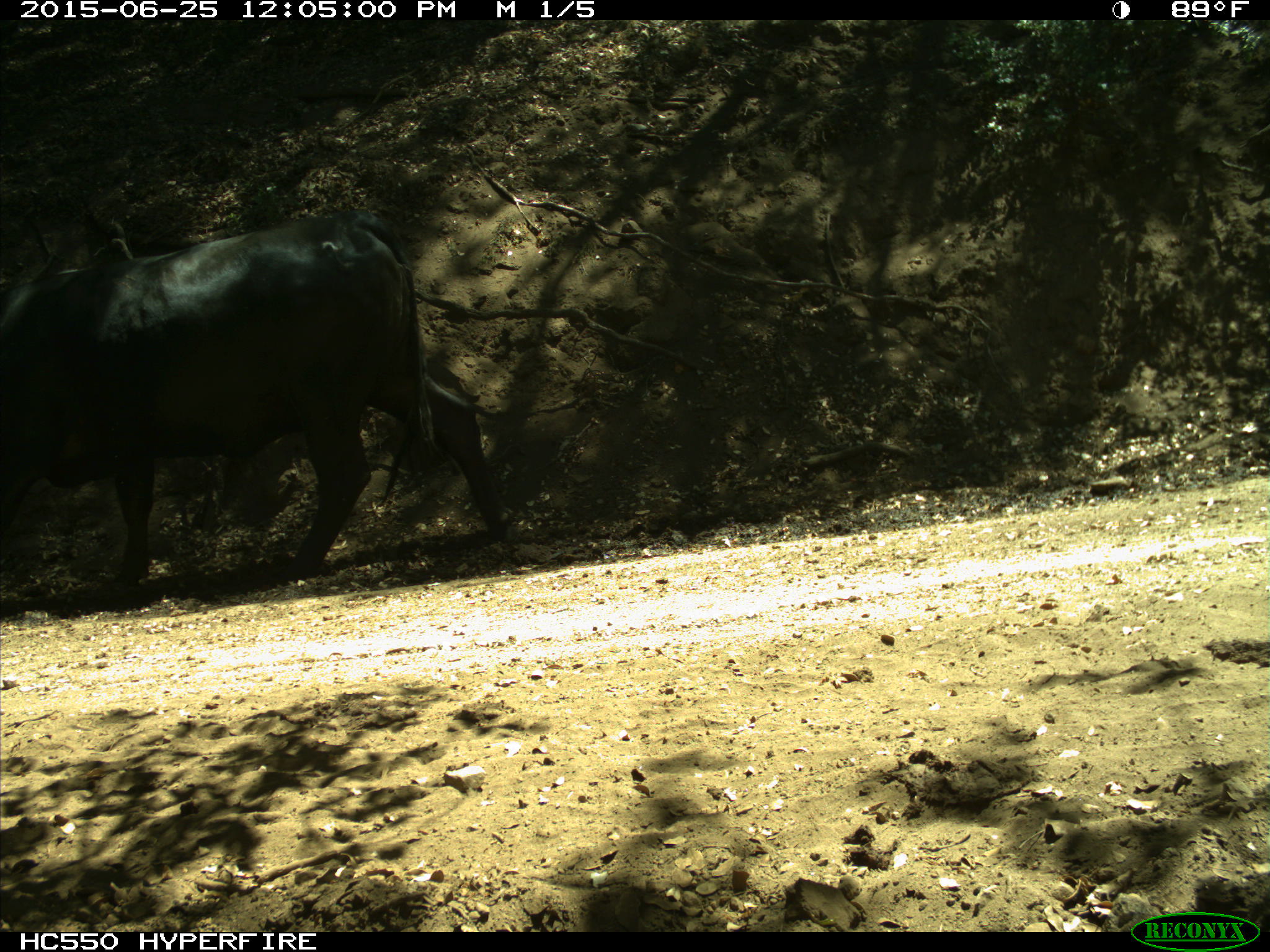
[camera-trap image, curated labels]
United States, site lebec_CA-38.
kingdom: Animalia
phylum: Chordata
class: Mammalia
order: Artiodactyla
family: Bovidae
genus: Bos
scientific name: Bos taurus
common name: domestic cow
Bos taurus (domestic cow).